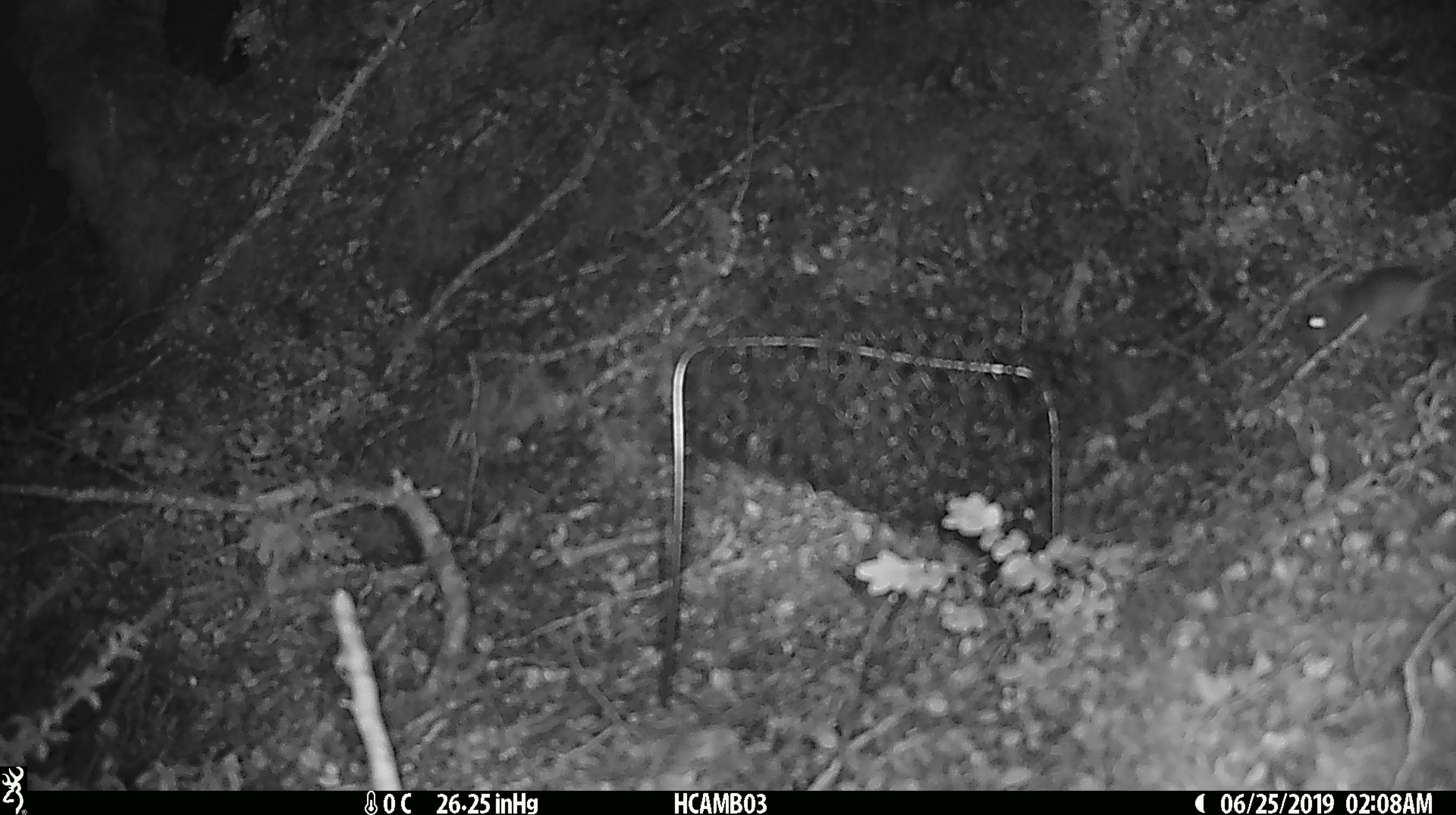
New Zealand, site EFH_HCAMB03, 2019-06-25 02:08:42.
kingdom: Animalia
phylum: Chordata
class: Mammalia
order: Rodentia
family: Muridae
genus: Mus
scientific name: Mus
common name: mouse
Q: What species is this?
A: Mouse (Mus).